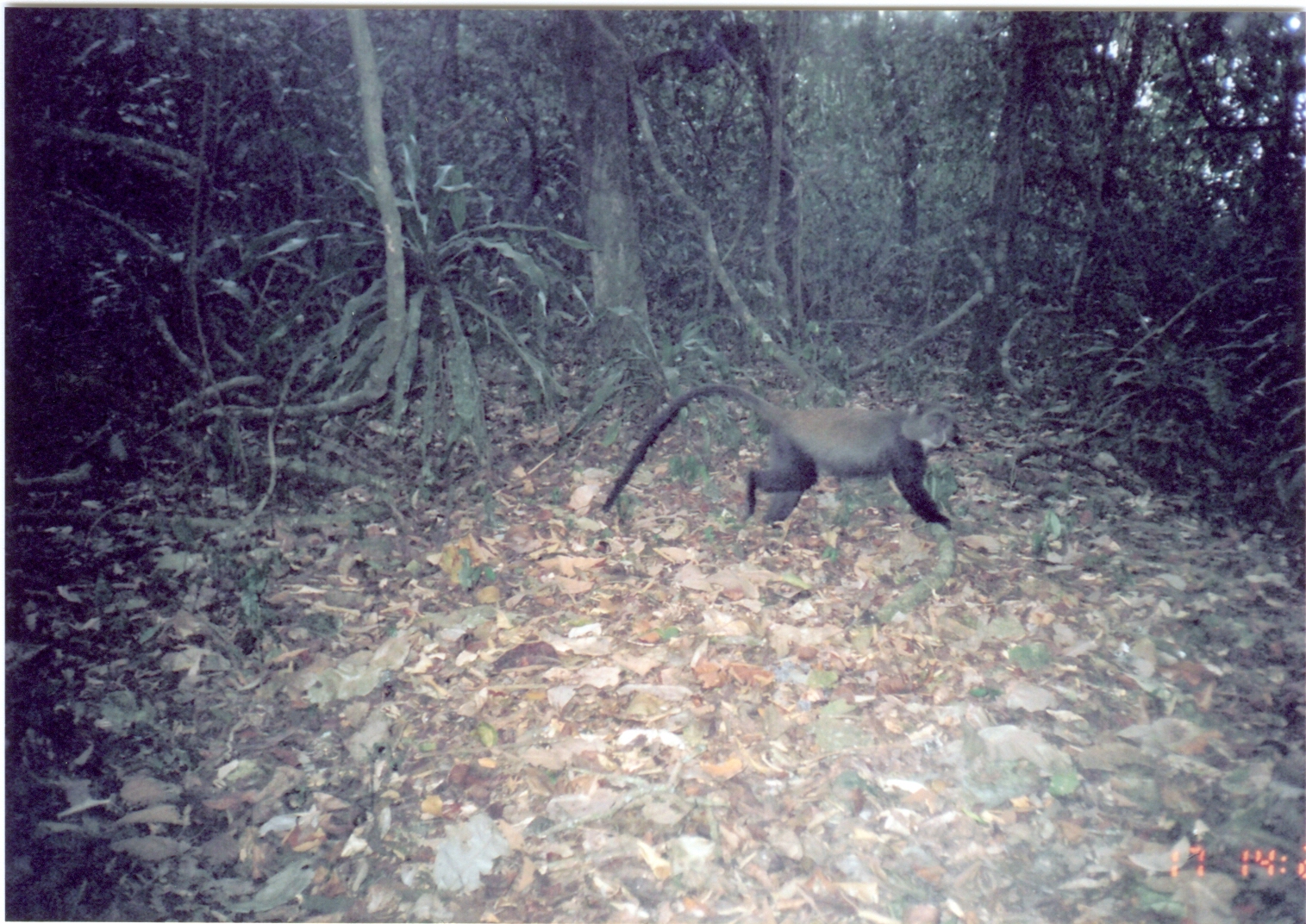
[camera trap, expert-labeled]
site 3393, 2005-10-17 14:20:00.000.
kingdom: Animalia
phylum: Chordata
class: Mammalia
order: Primates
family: Cercopithecidae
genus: Cercopithecus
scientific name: Cercopithecus mitis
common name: blue monkey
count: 1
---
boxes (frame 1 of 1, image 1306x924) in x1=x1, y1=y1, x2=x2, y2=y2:
cercopithecus mitis: x1=602, y1=383, x2=968, y2=532